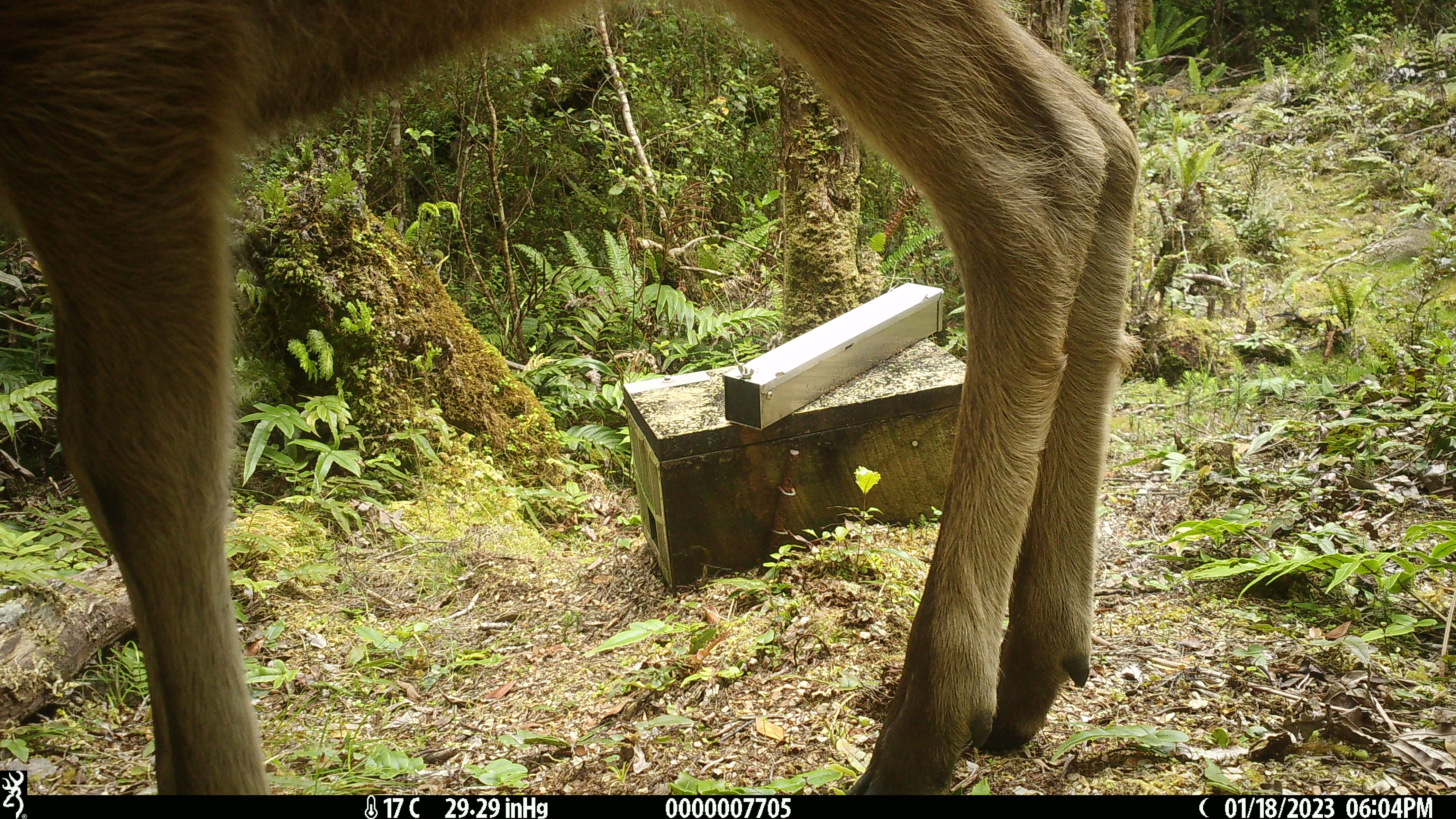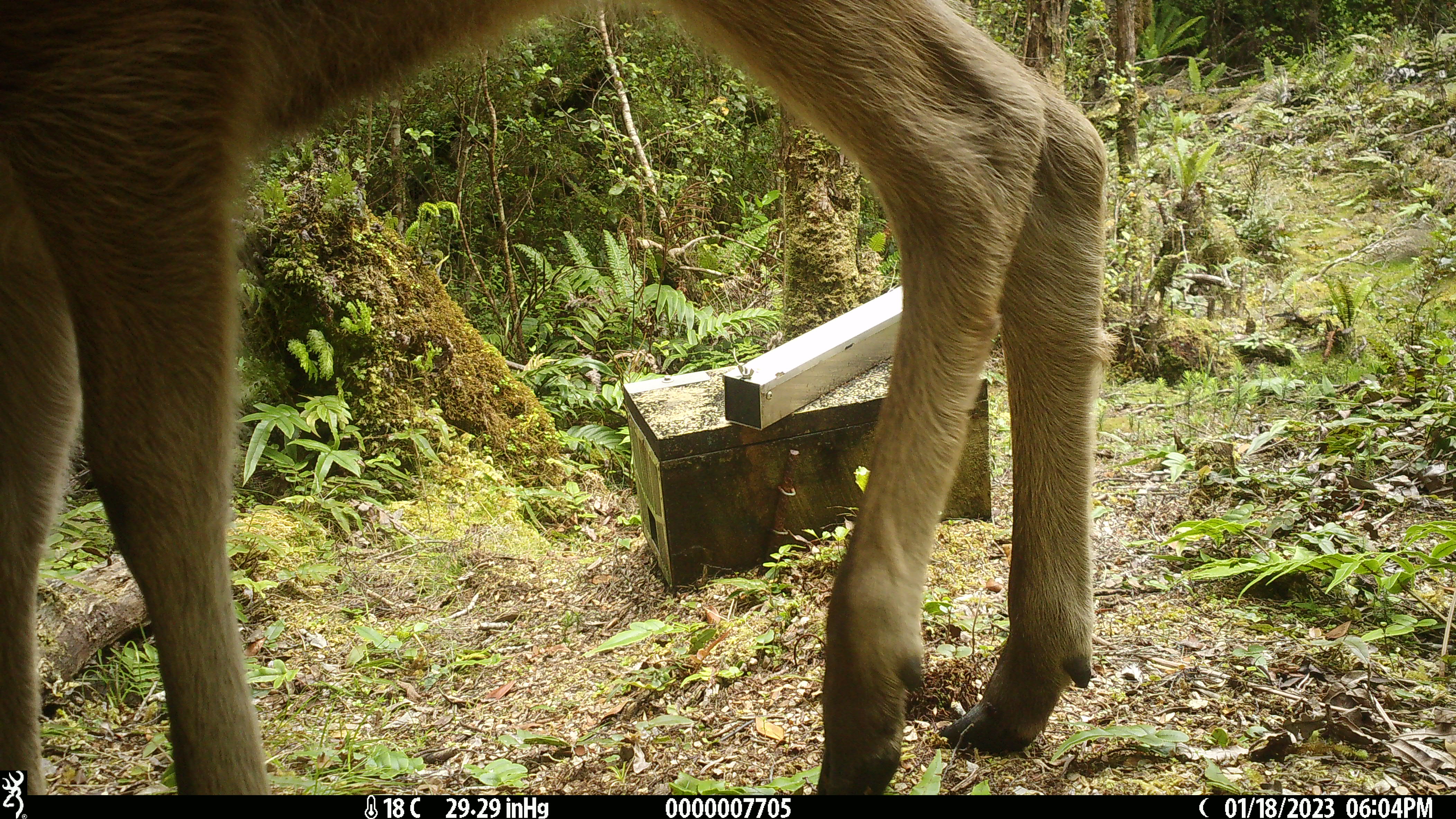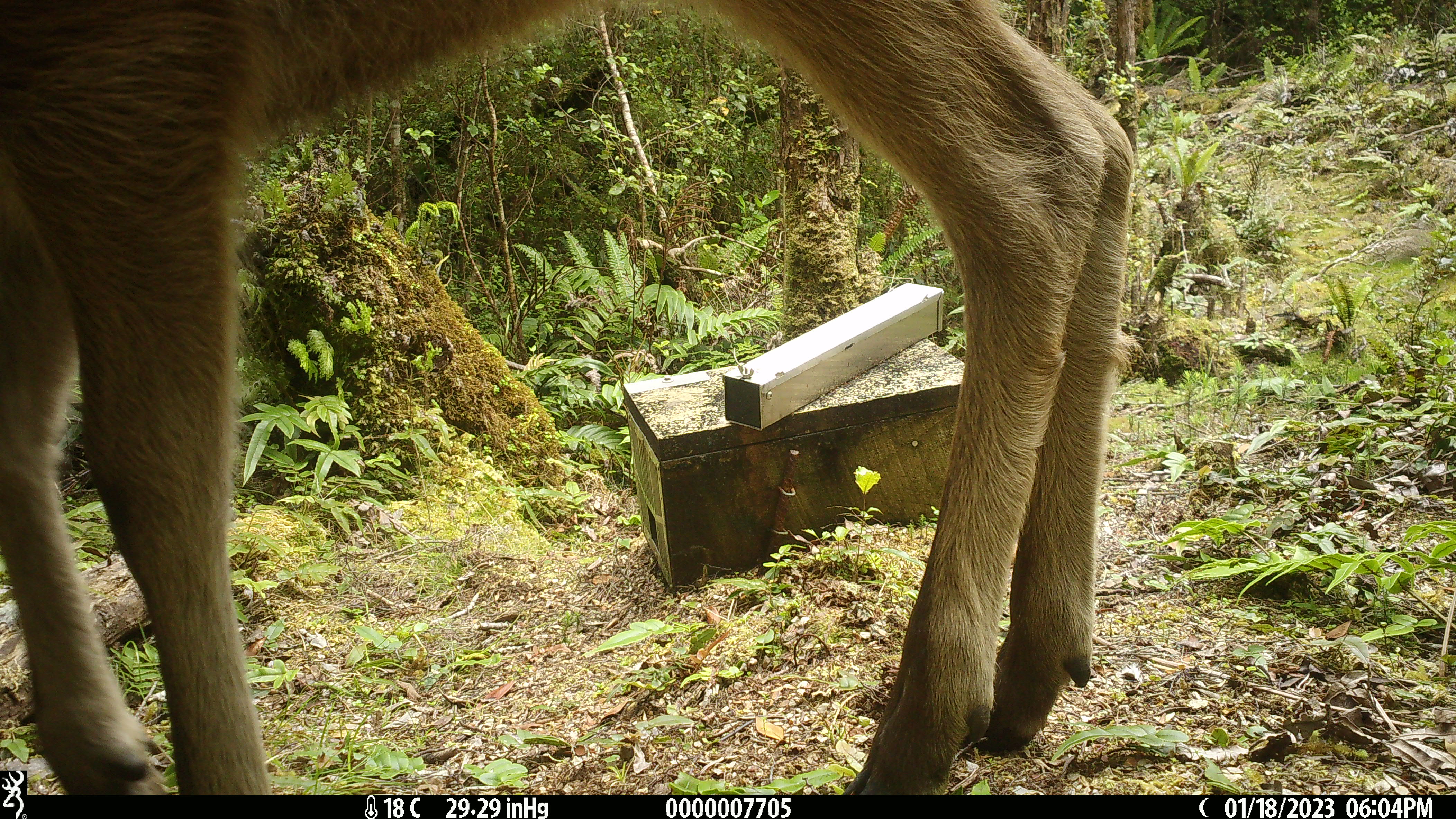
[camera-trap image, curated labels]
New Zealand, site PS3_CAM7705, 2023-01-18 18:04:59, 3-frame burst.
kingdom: Animalia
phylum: Chordata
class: Mammalia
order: Artiodactyla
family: Cervidae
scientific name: Cervidae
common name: deer